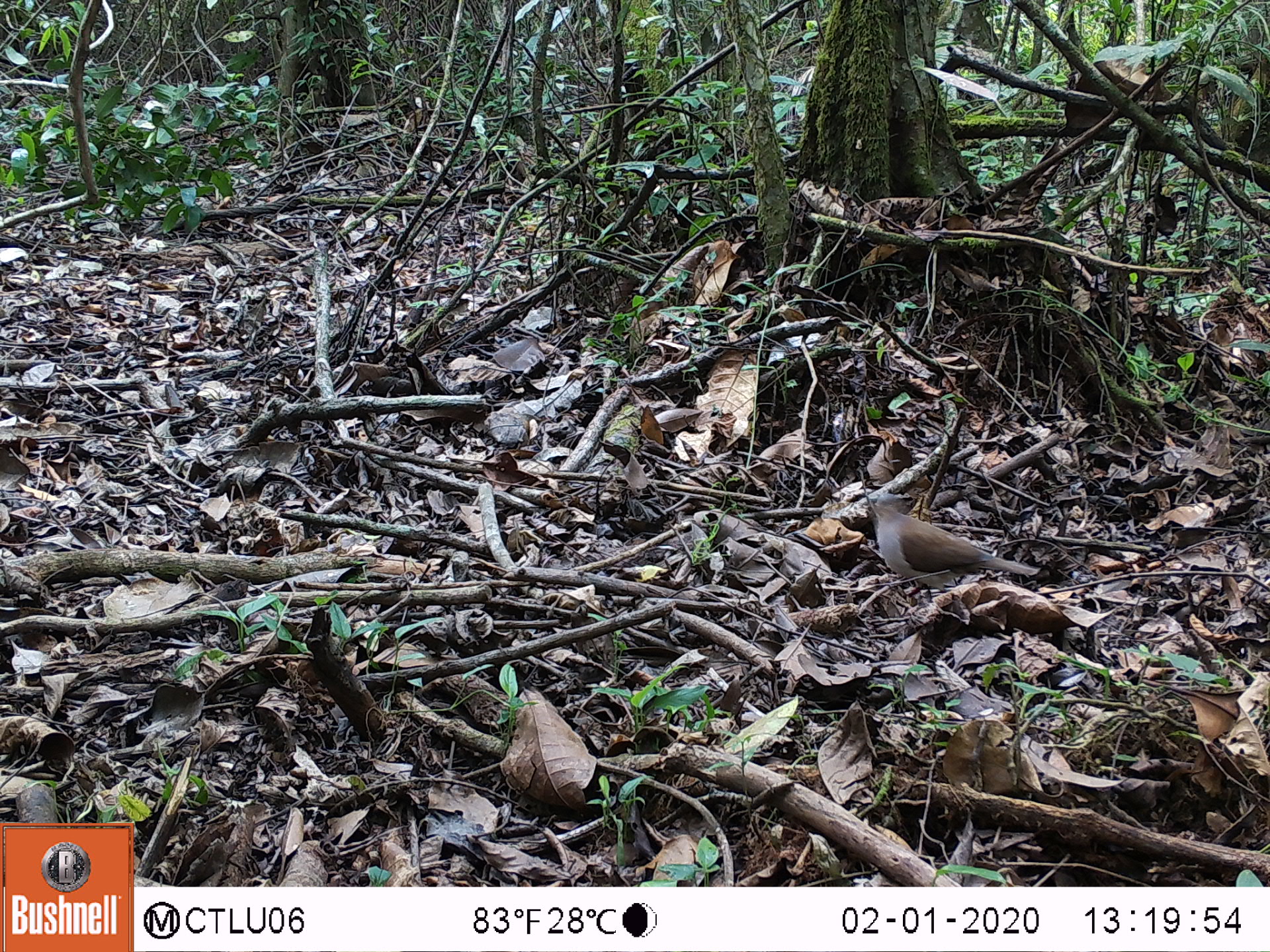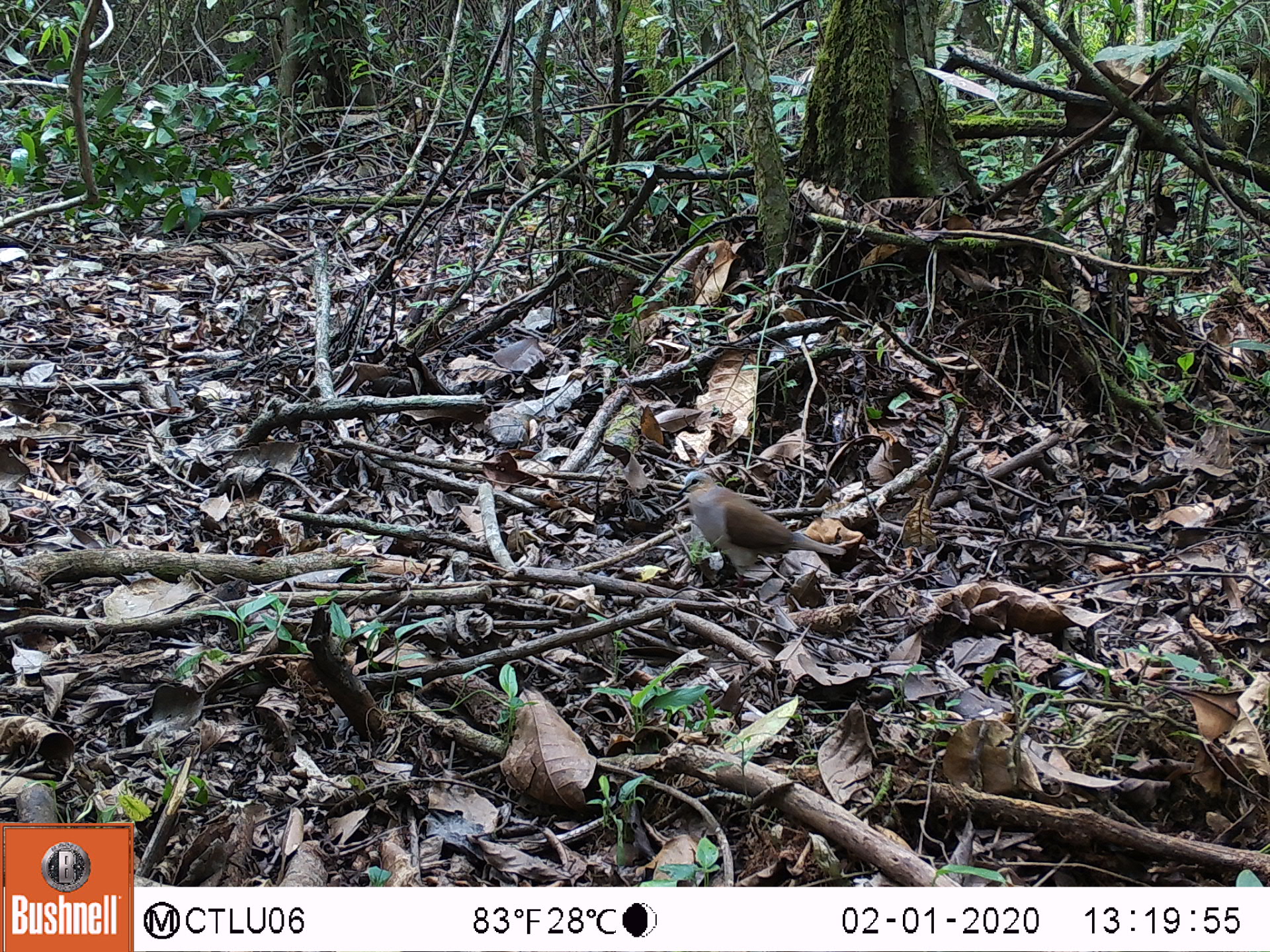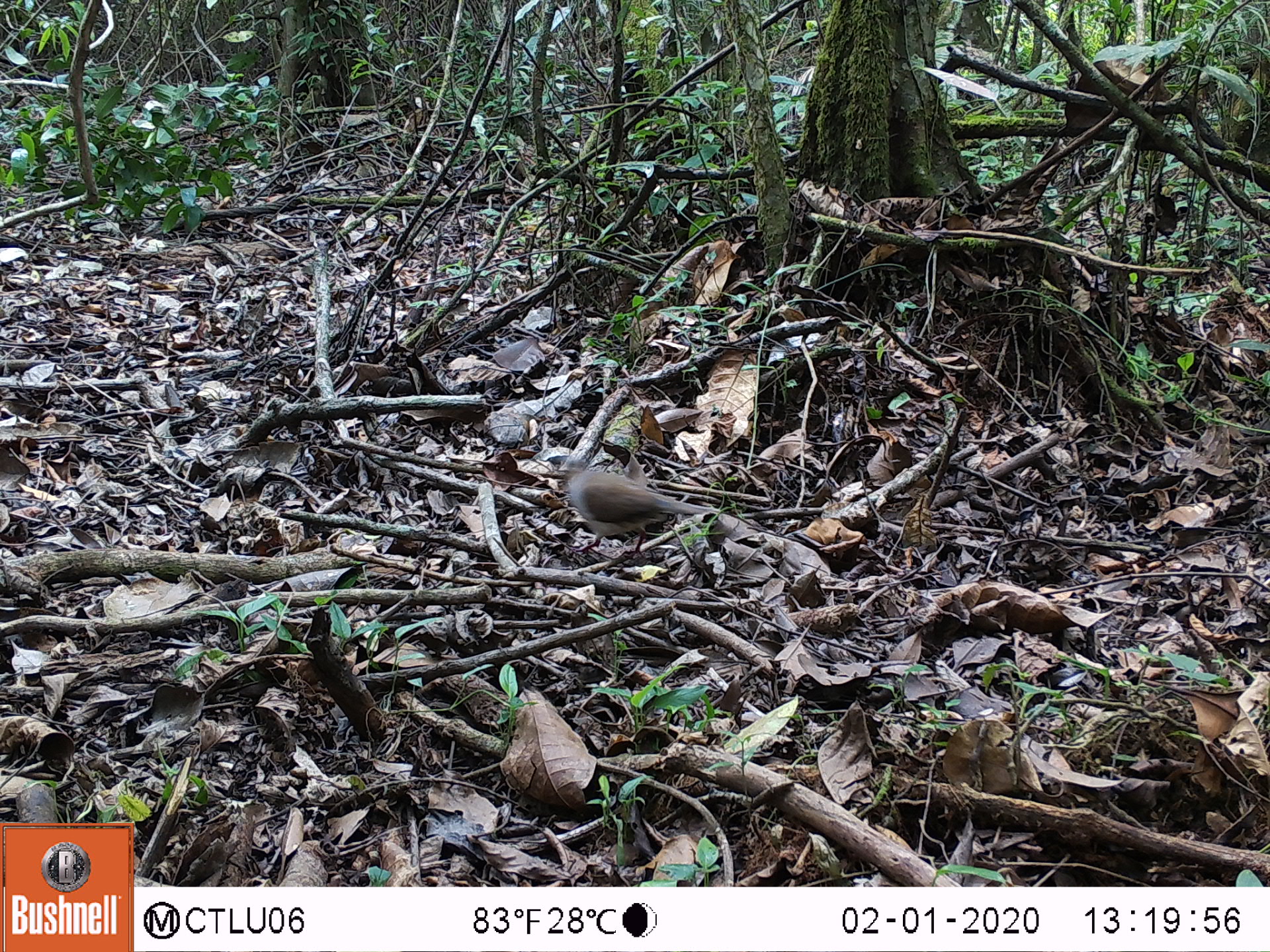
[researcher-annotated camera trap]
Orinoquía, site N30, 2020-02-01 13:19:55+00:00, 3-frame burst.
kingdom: Animalia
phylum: Chordata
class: Aves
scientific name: Aves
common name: bird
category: unknown bird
Unknown bird (bird) (Aves).